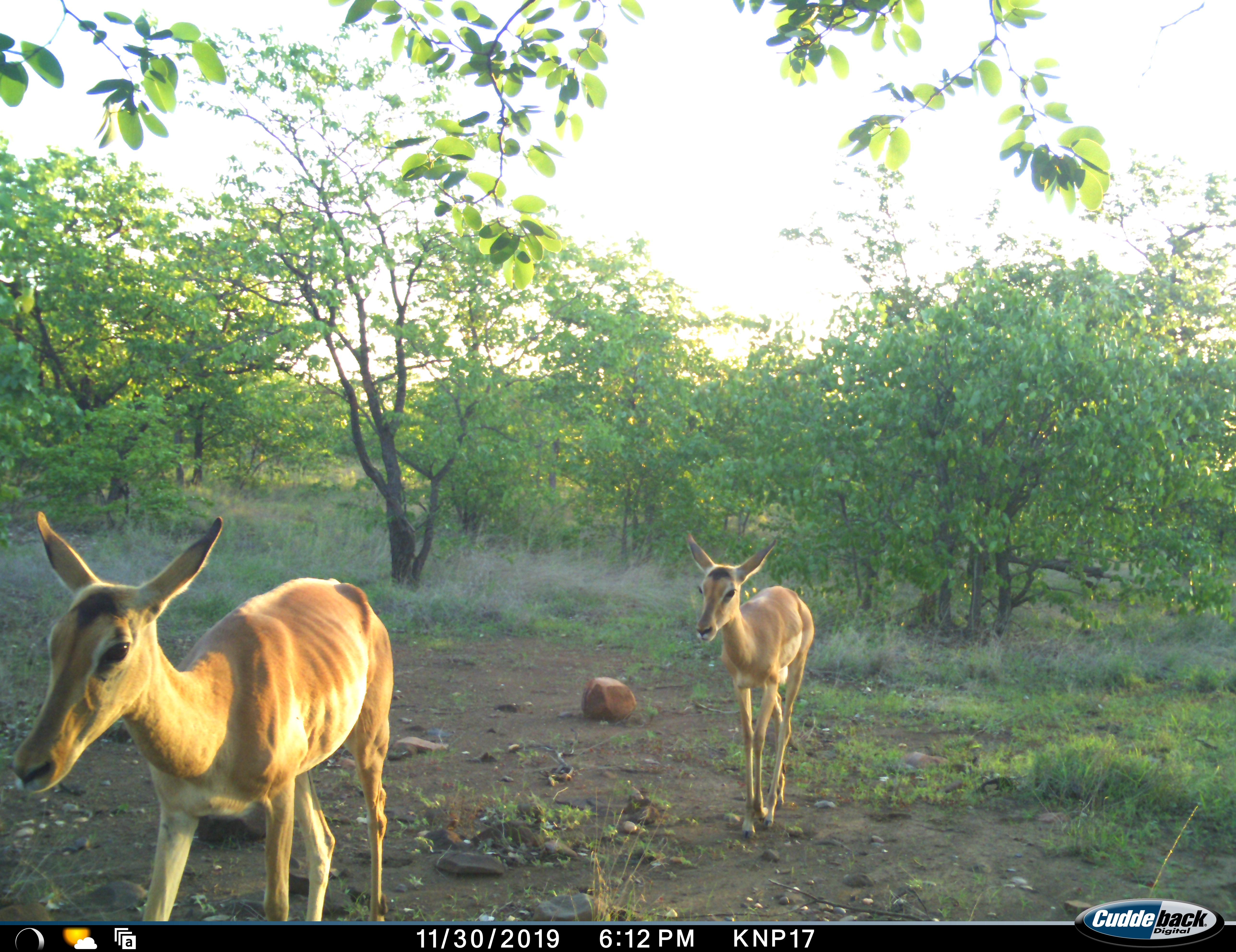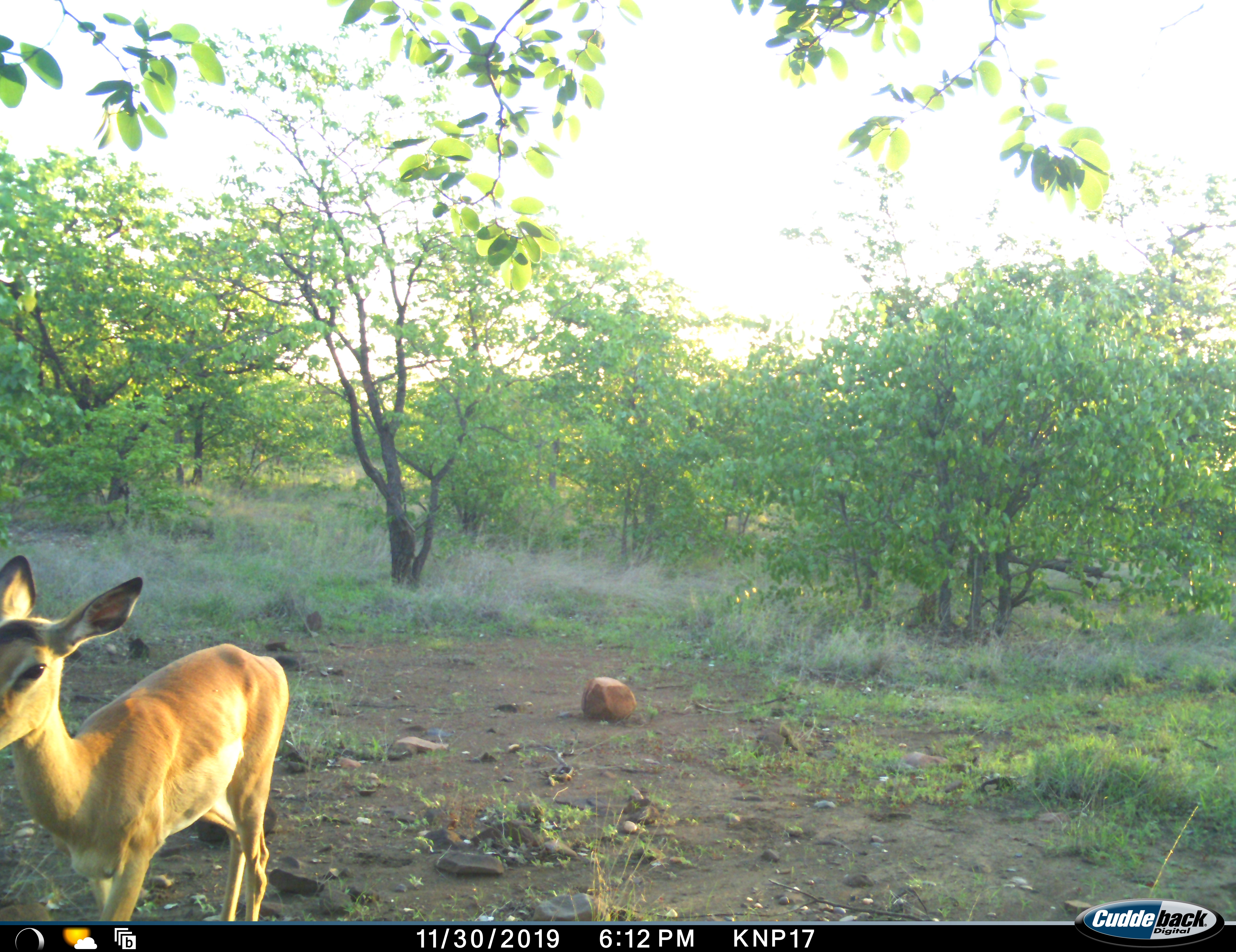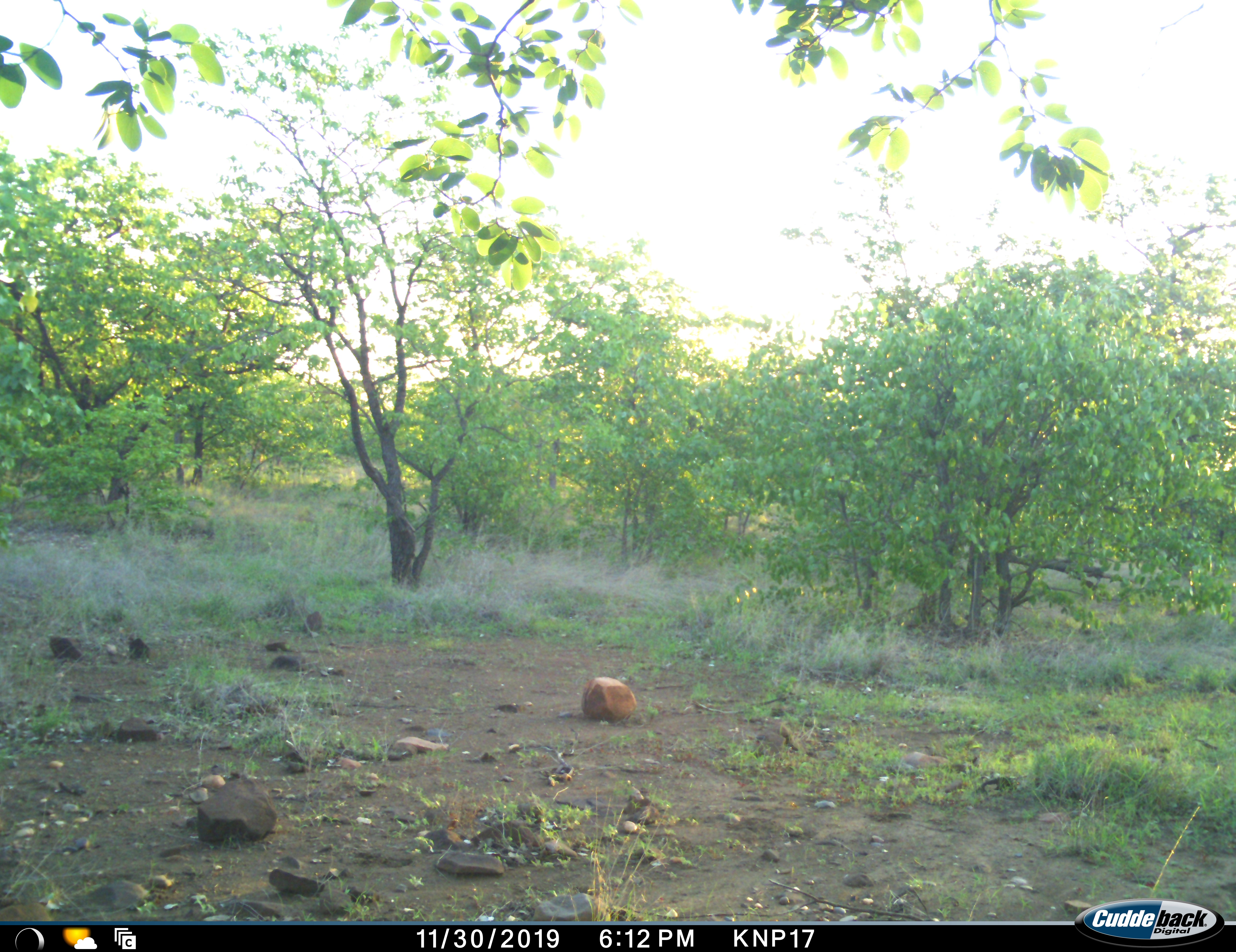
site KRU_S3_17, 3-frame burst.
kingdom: Animalia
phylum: Chordata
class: Mammalia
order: Artiodactyla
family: Bovidae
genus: Aepyceros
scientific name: Aepyceros melampus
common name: impala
Impala (Aepyceros melampus), count 2. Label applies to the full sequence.